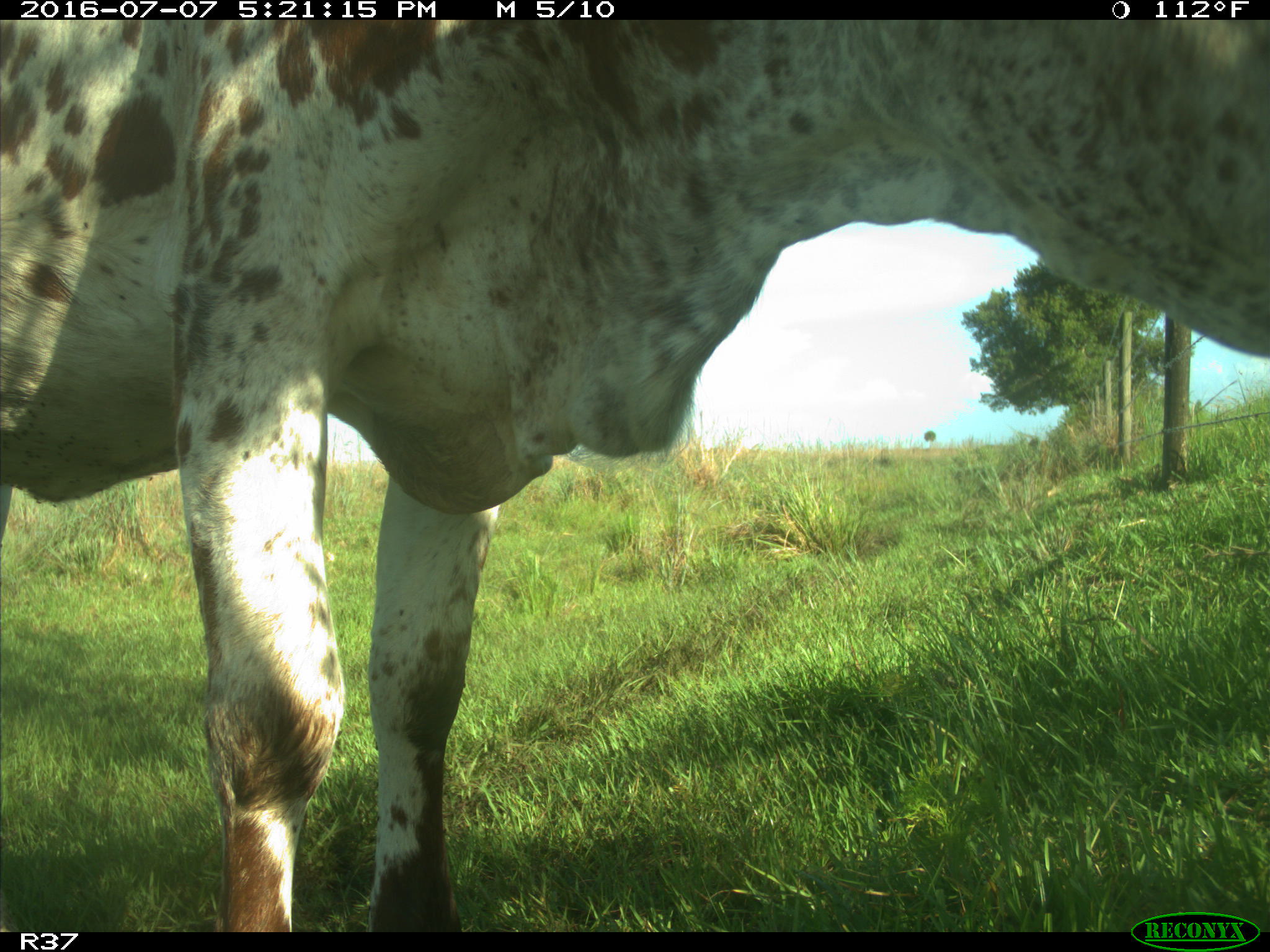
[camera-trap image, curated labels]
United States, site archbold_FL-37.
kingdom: Animalia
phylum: Chordata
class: Mammalia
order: Artiodactyla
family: Bovidae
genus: Bos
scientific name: Bos taurus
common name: domestic cow